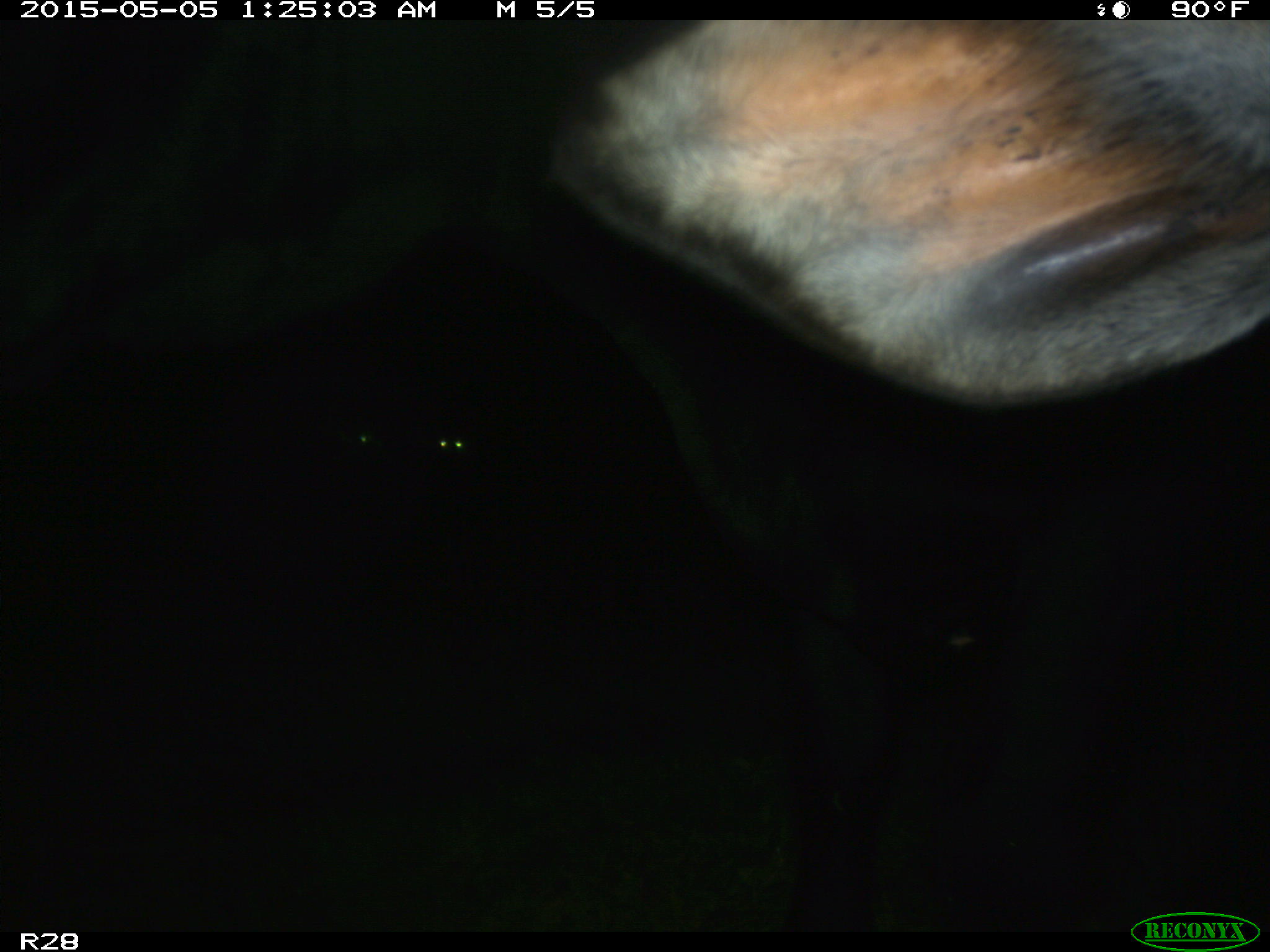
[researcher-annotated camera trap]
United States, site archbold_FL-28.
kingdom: Animalia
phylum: Chordata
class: Mammalia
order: Artiodactyla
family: Bovidae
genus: Bos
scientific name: Bos taurus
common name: domestic cow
Bos taurus (domestic cow).